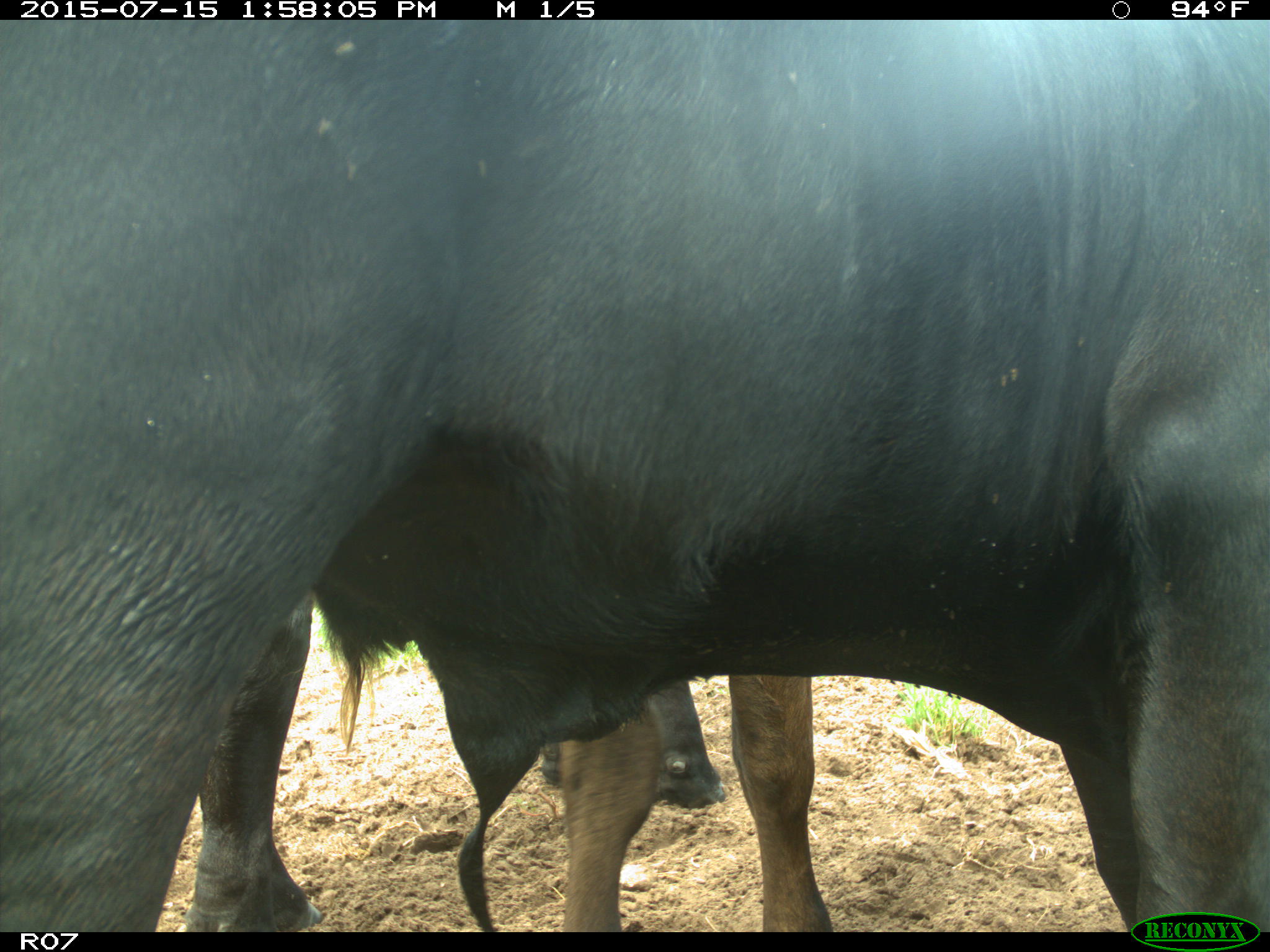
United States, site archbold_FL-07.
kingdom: Animalia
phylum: Chordata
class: Mammalia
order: Artiodactyla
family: Bovidae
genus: Bos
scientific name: Bos taurus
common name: domestic cow